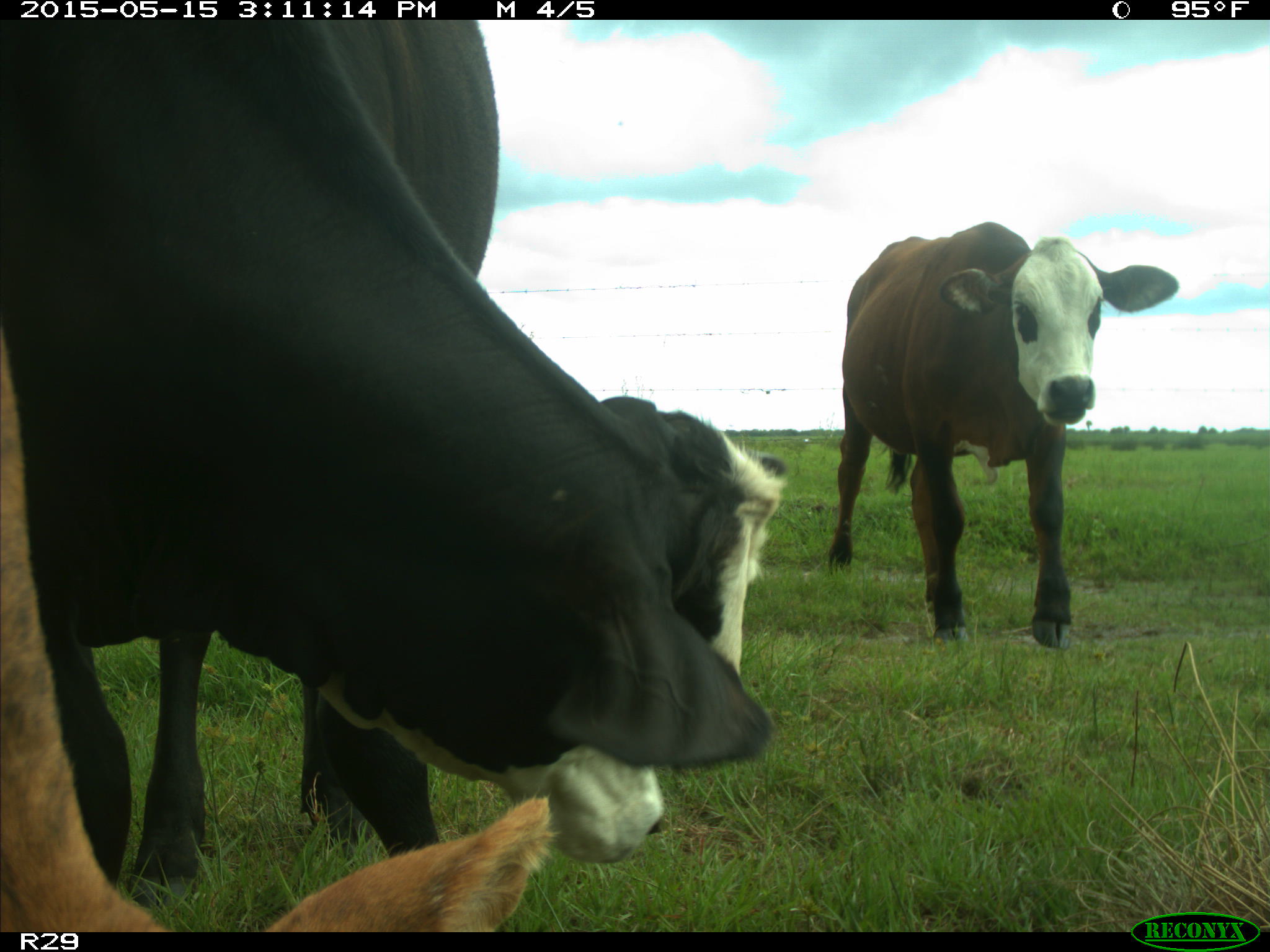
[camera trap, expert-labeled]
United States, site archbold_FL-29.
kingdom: Animalia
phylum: Chordata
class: Mammalia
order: Artiodactyla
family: Bovidae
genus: Bos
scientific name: Bos taurus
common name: domestic cow